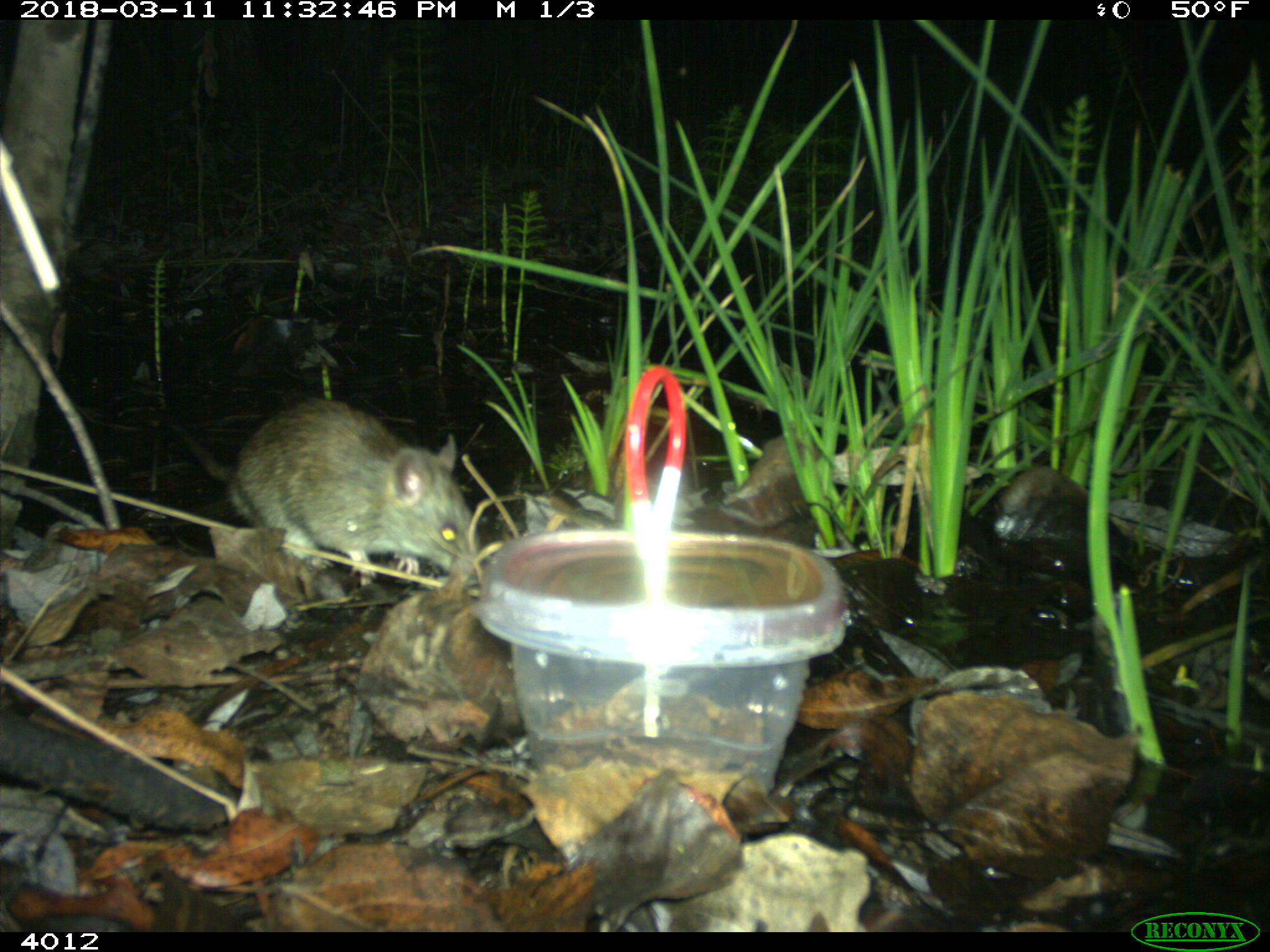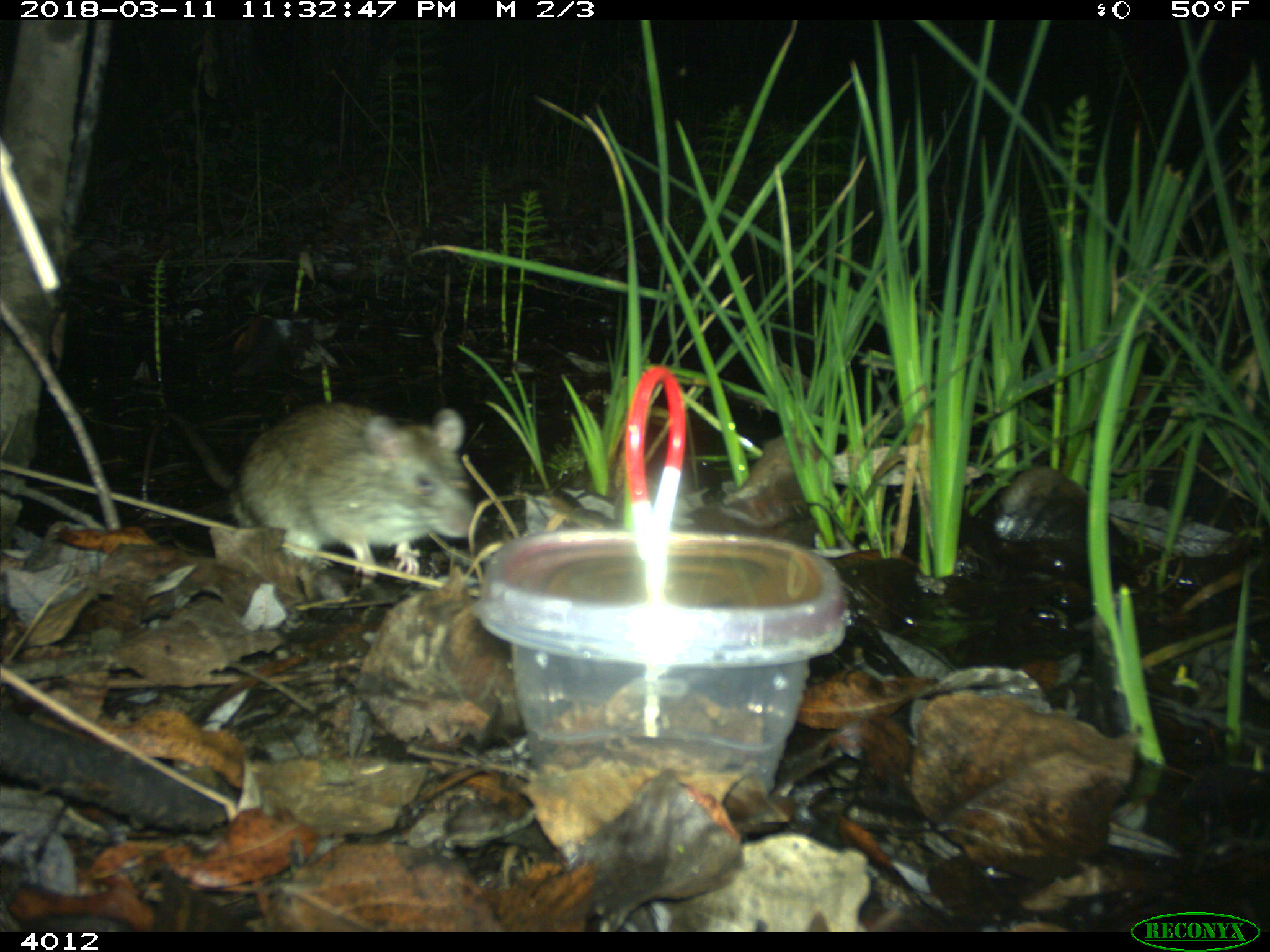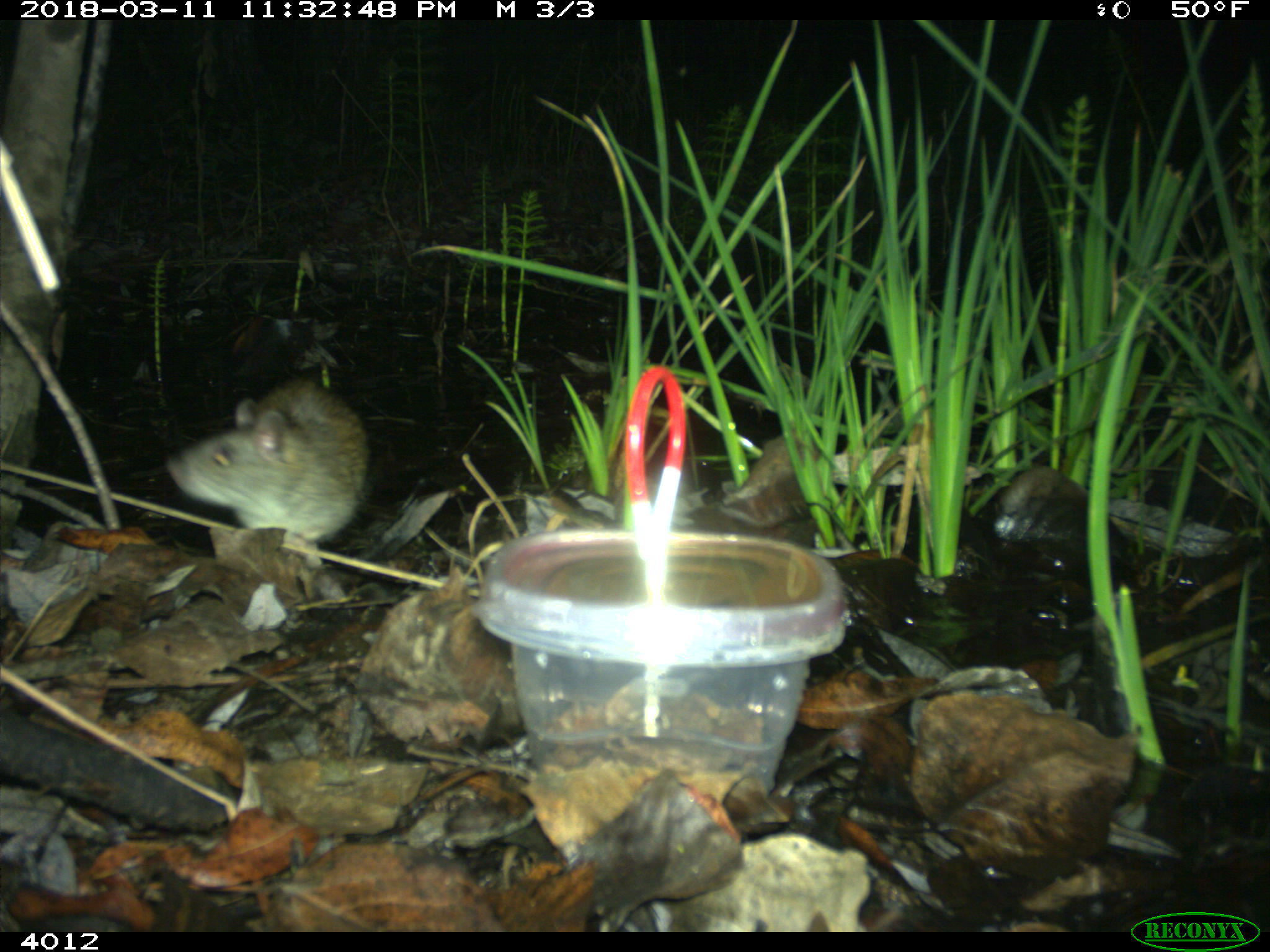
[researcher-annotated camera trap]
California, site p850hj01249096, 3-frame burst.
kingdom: Animalia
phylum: Chordata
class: Mammalia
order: Rodentia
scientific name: Rodentia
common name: rodent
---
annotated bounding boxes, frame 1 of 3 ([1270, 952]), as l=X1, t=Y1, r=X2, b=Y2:
rodent: l=168, t=395, r=482, b=587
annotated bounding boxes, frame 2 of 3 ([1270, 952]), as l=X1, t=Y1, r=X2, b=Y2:
rodent: l=160, t=399, r=477, b=578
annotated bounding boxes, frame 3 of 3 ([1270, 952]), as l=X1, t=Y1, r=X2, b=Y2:
rodent: l=166, t=379, r=371, b=570